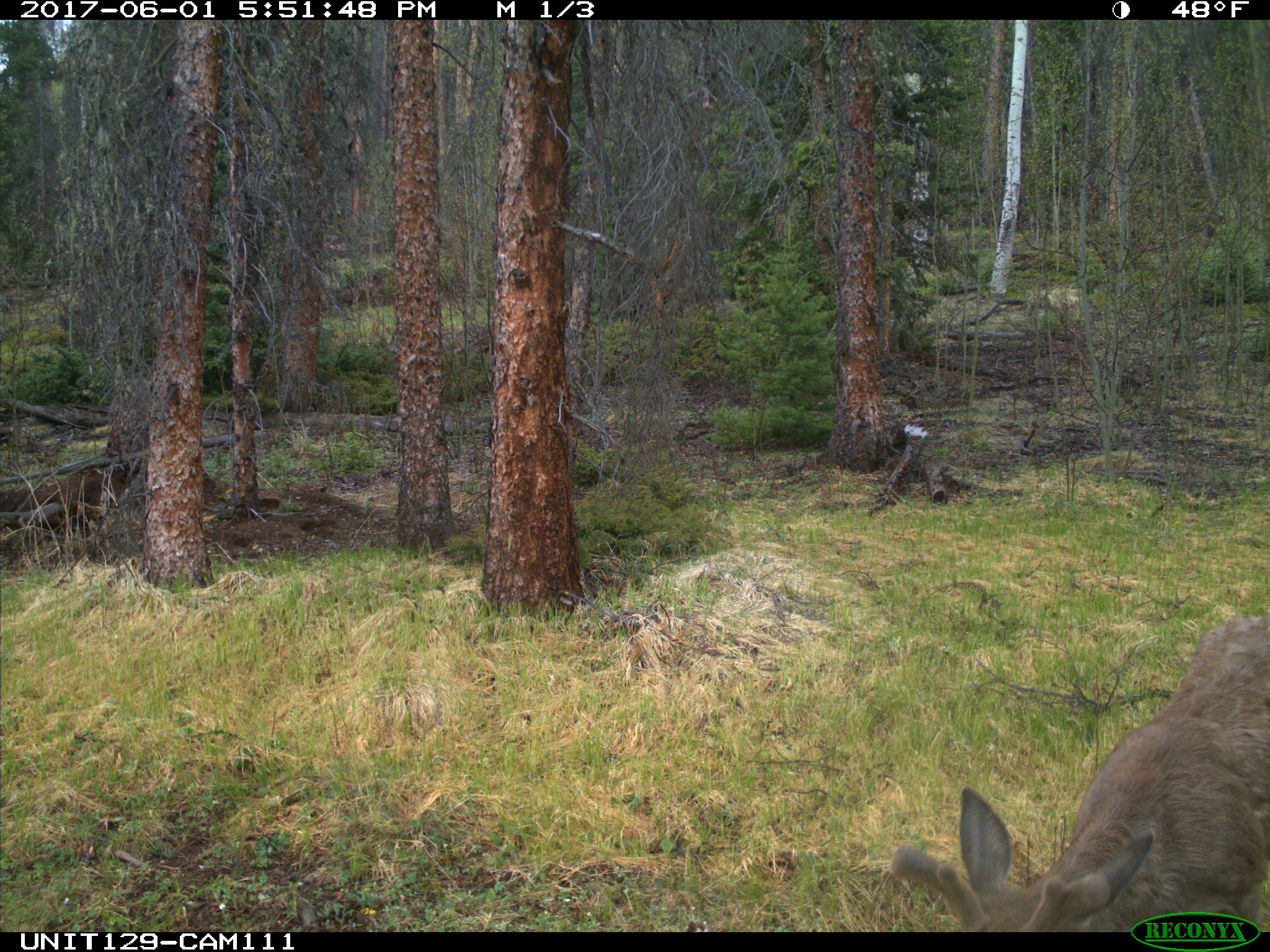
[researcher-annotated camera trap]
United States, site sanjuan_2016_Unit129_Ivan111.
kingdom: Animalia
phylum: Chordata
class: Mammalia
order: Artiodactyla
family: Cervidae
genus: Odocoileus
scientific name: Odocoileus hemionus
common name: mule deer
Odocoileus hemionus (mule deer).